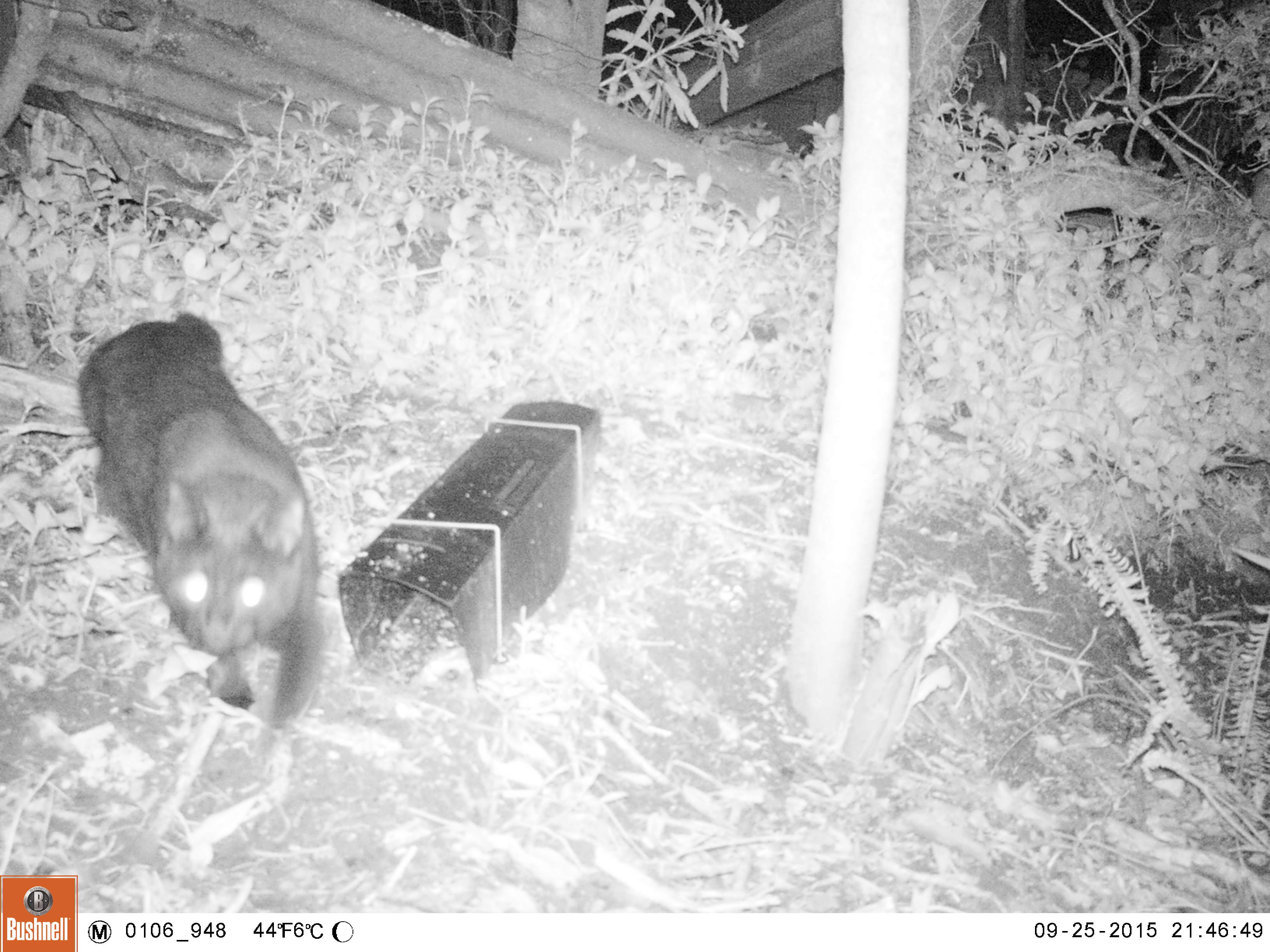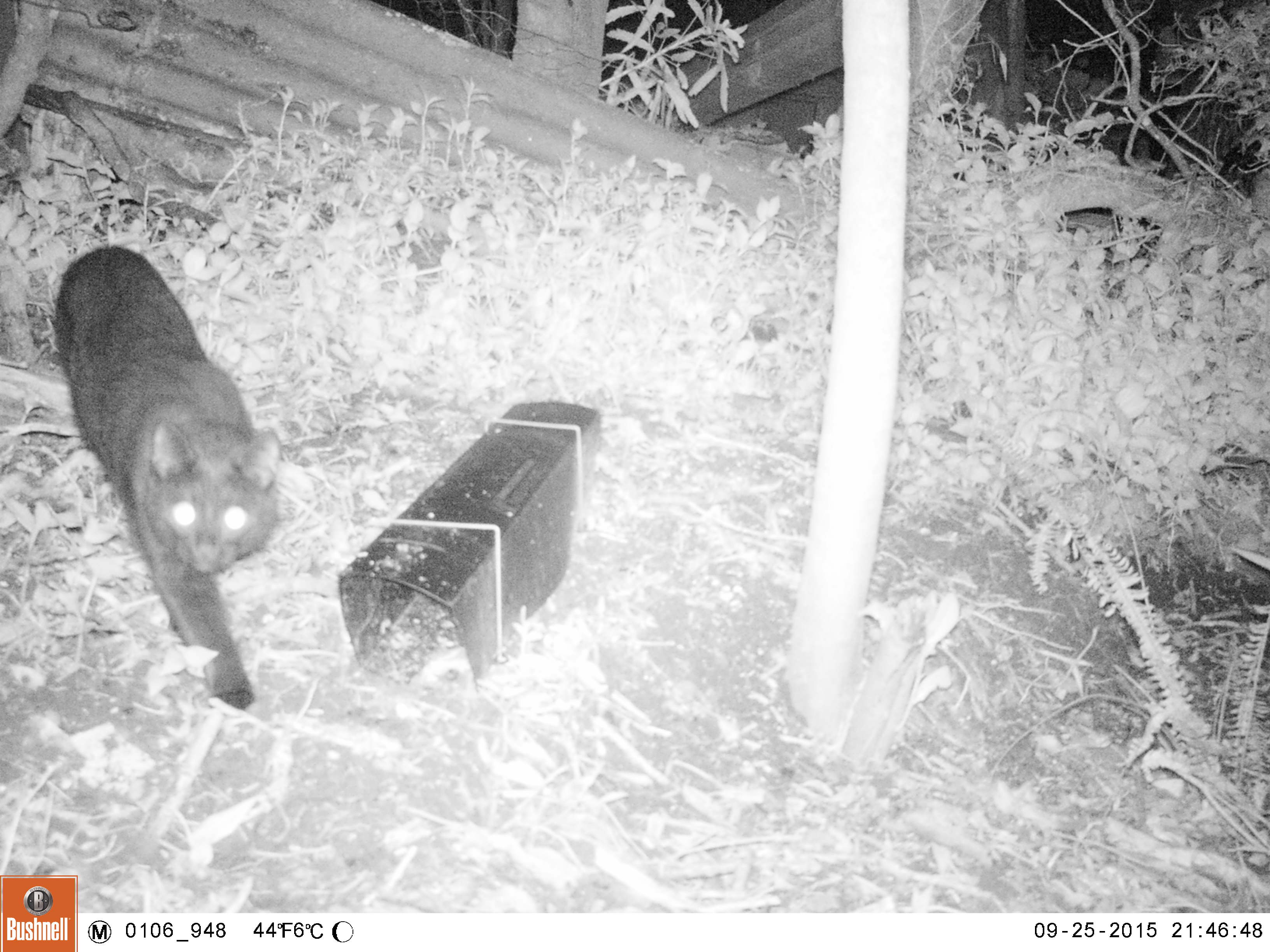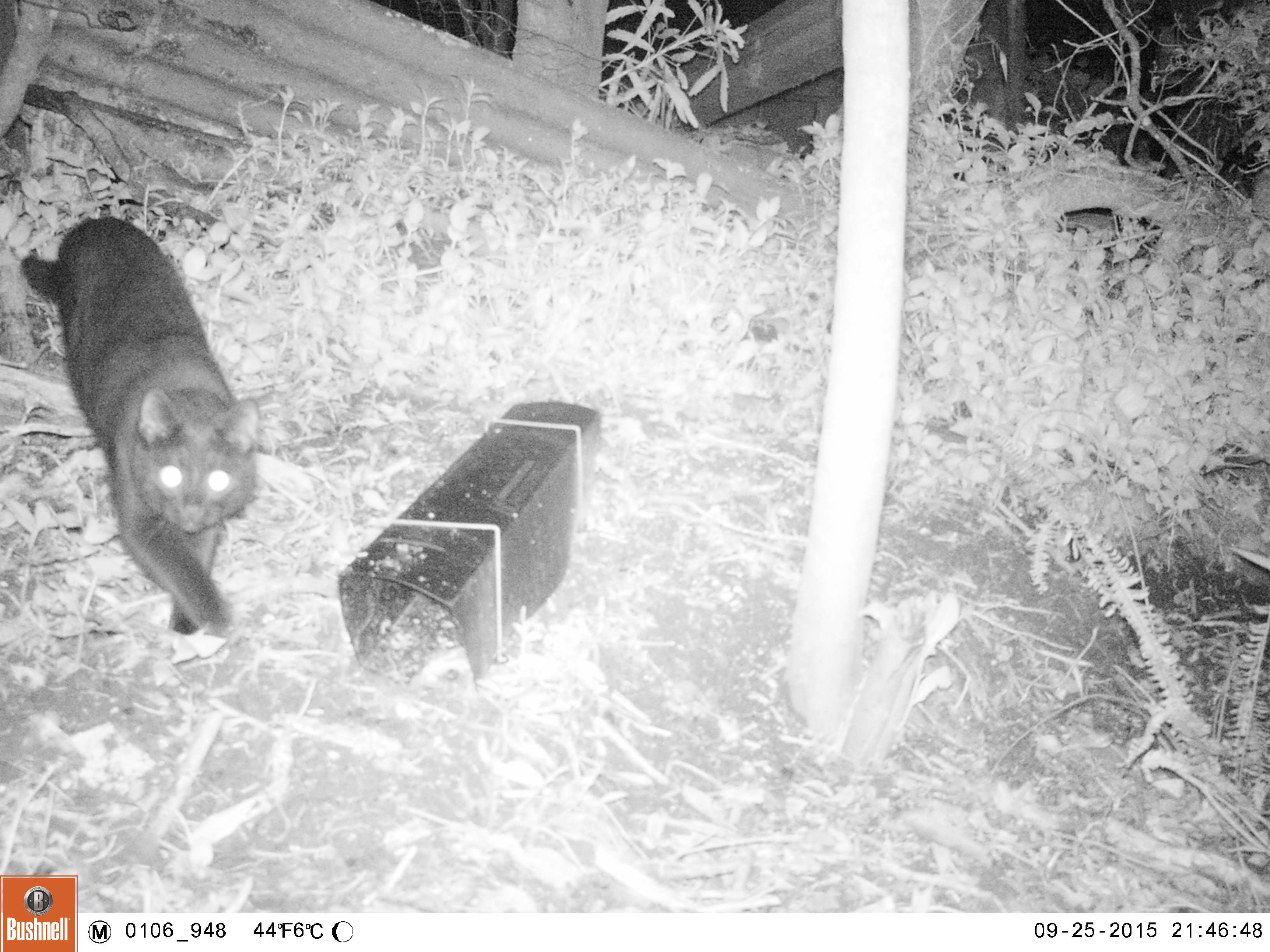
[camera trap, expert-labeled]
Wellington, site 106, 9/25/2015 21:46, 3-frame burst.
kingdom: Animalia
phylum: Chordata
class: Mammalia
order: Carnivora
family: Felidae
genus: Felis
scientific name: Felis catus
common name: cat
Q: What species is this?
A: Cat (Felis catus).